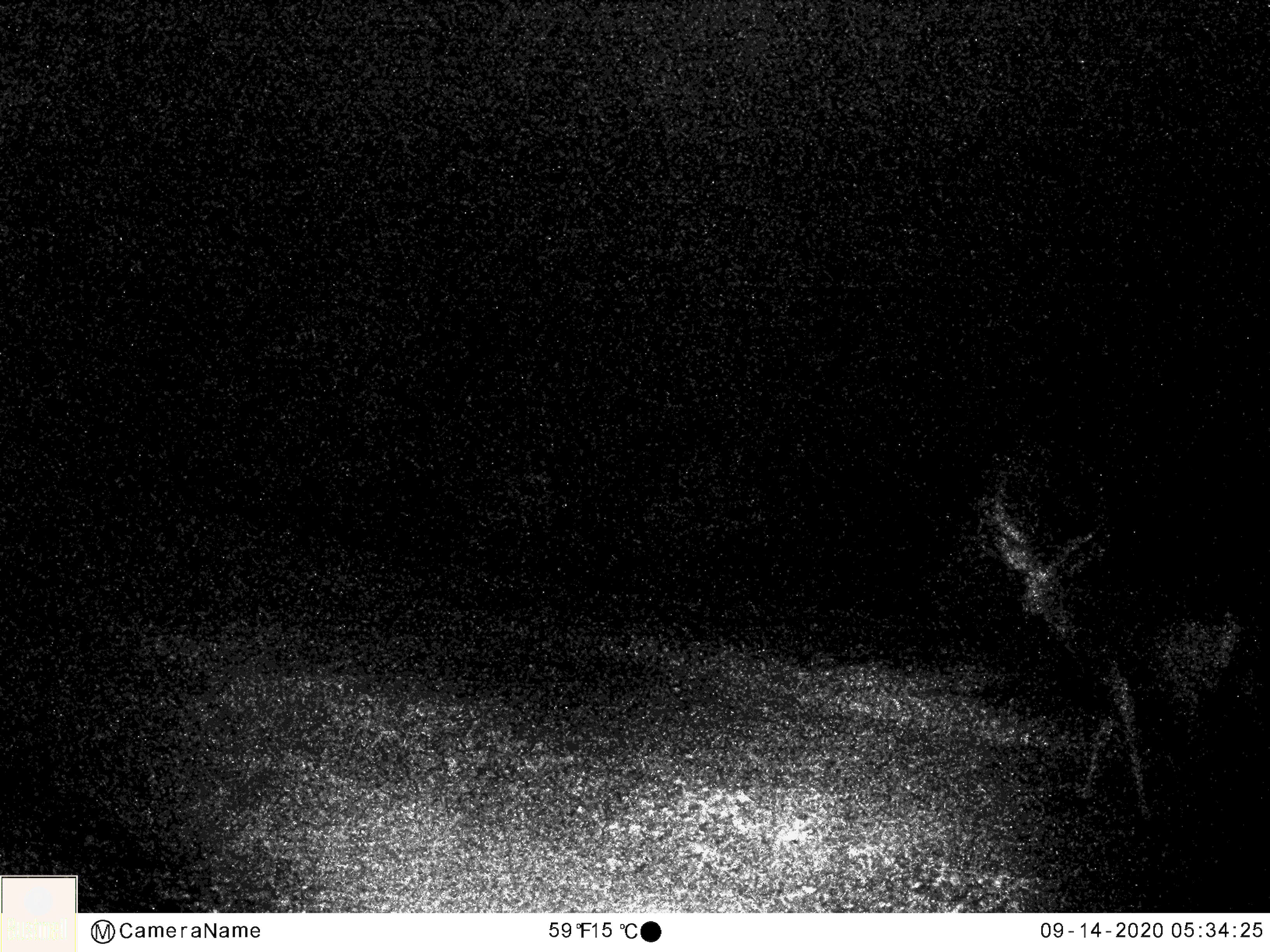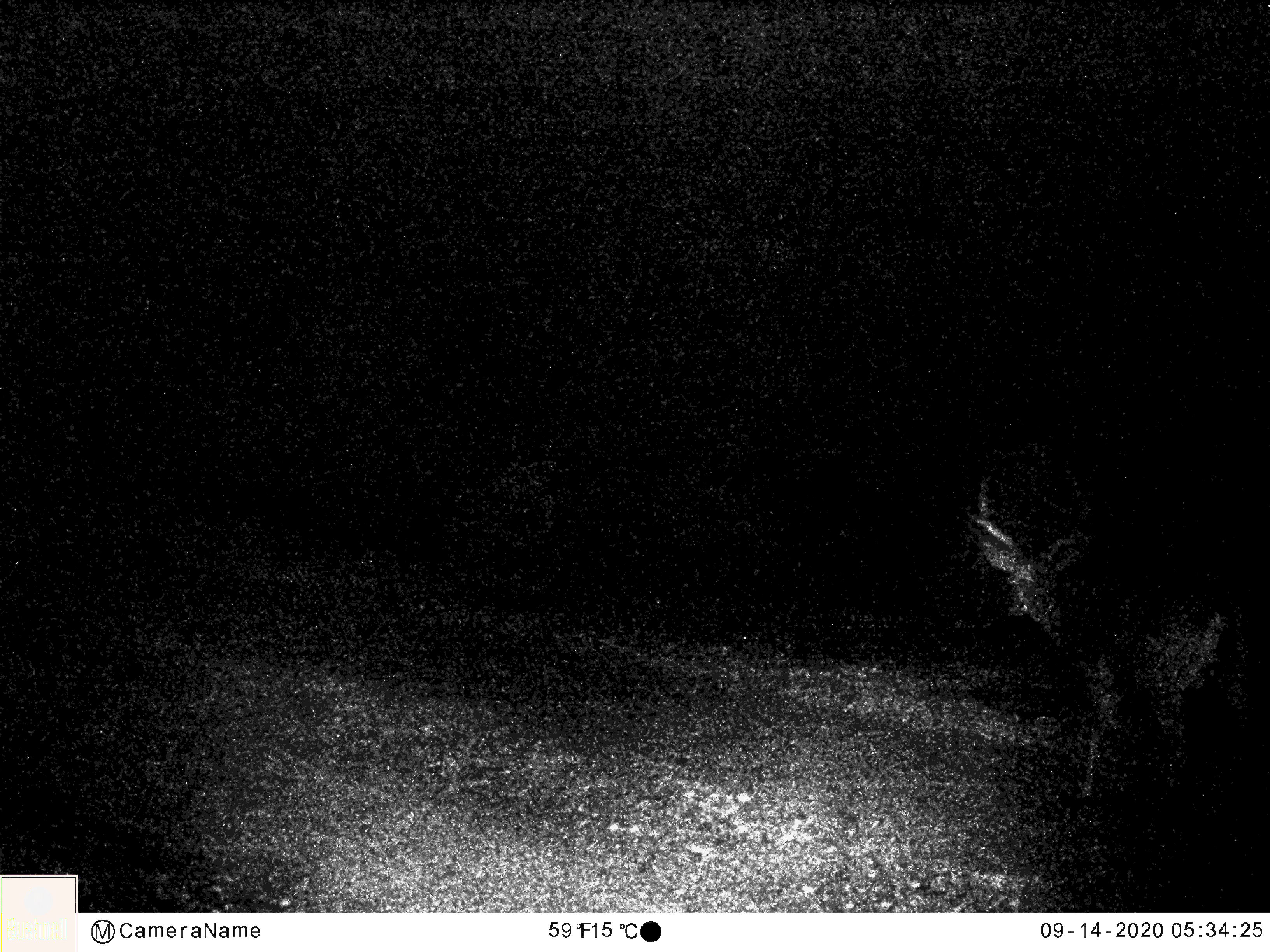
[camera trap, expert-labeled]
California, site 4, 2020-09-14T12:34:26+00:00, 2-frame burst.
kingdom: Animalia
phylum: Chordata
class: Mammalia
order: Artiodactyla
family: Cervidae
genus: Odocoileus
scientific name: Odocoileus hemionus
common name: mule deer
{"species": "mule deer (Odocoileus hemionus)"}